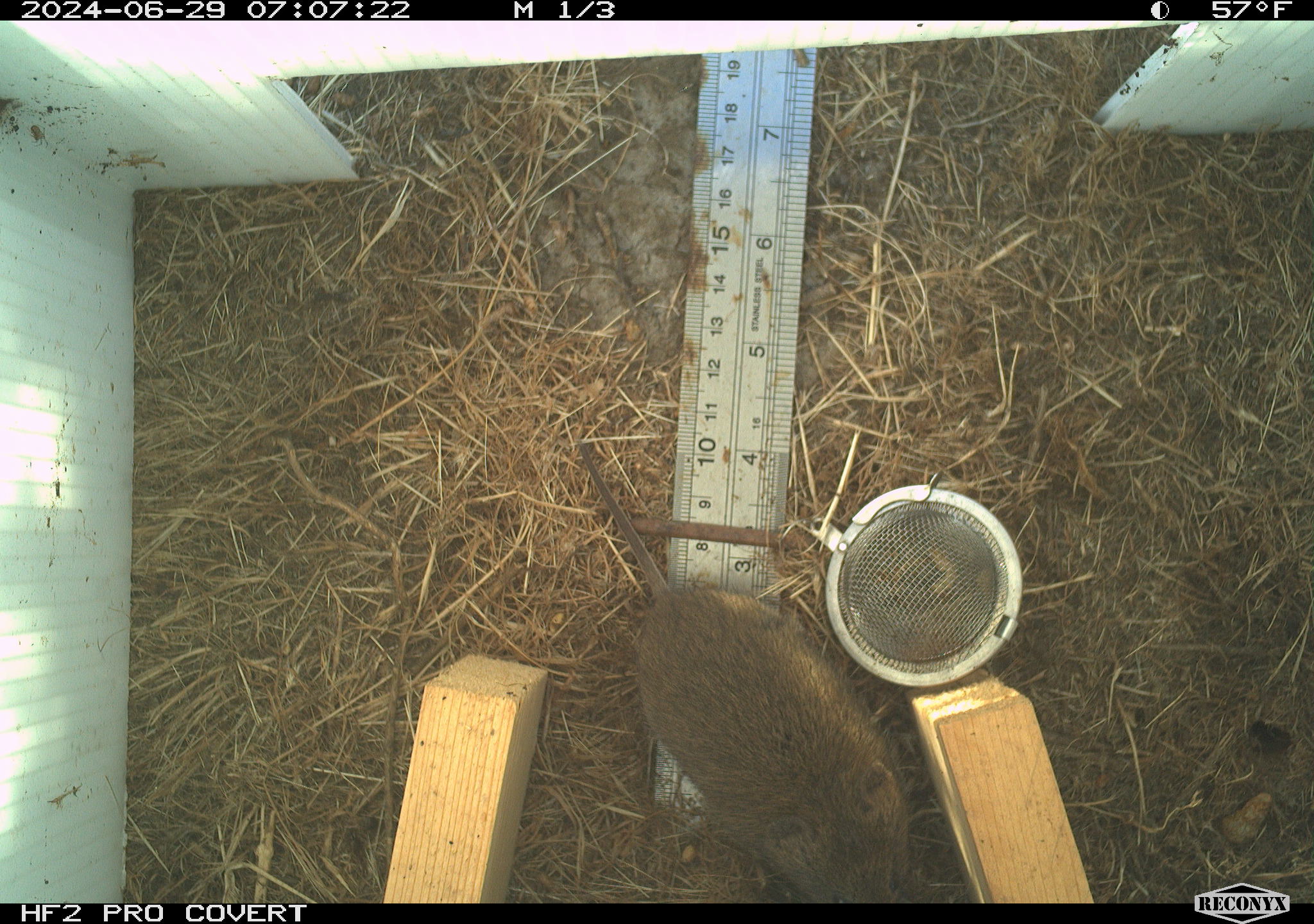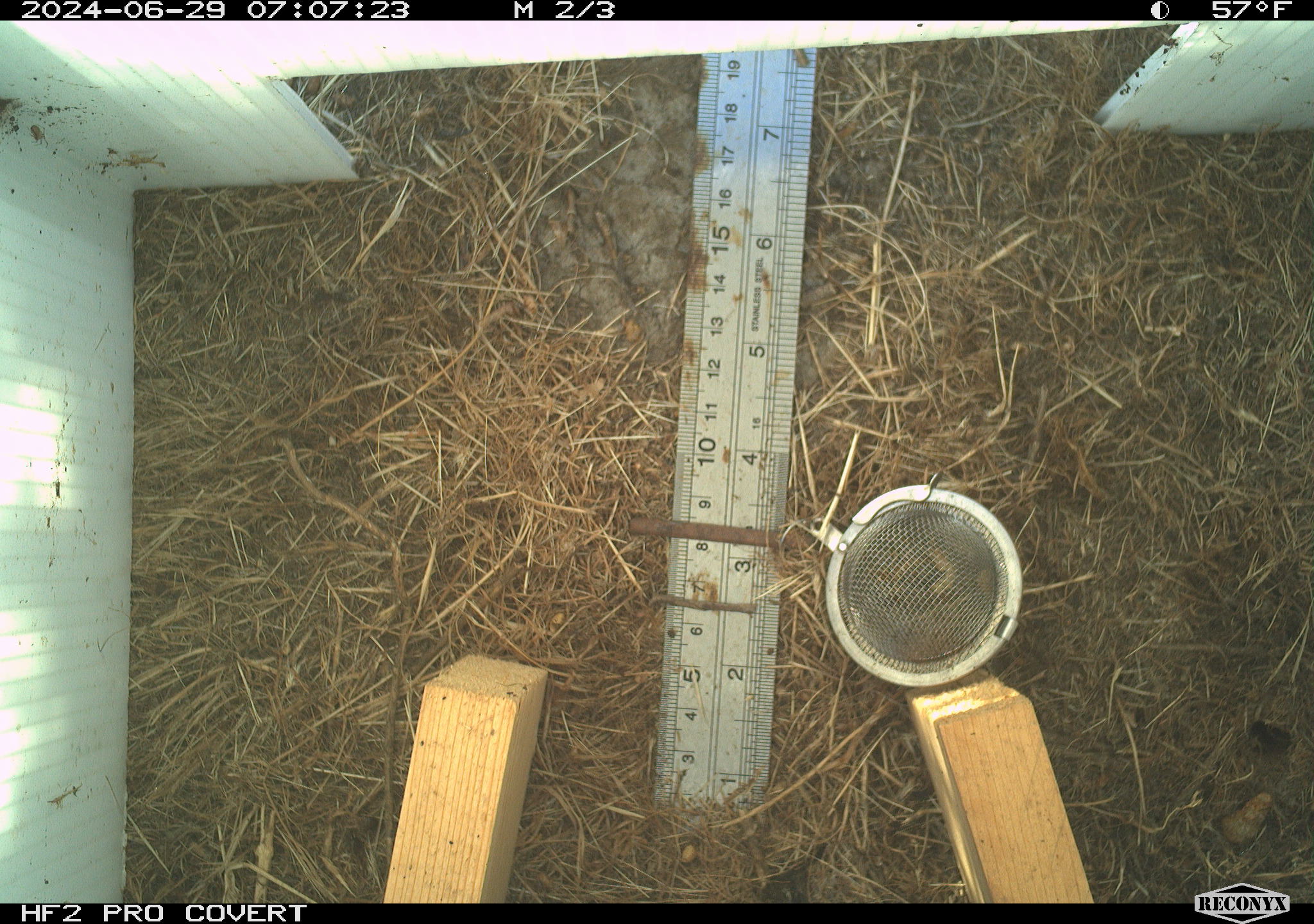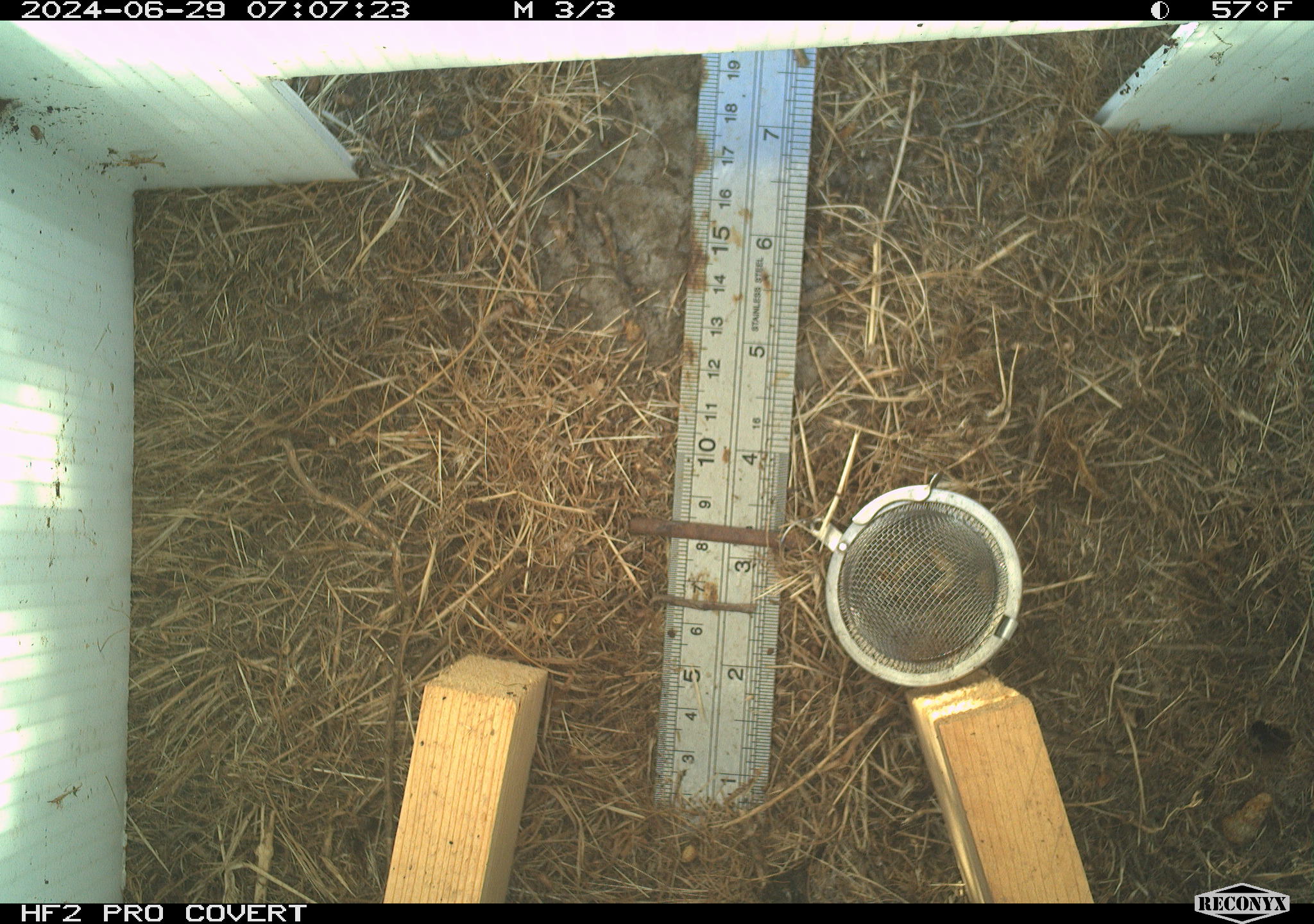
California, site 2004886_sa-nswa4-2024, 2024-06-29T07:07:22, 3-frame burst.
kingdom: Animalia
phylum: Chordata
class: Mammalia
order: Rodentia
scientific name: Rodentia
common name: rodent